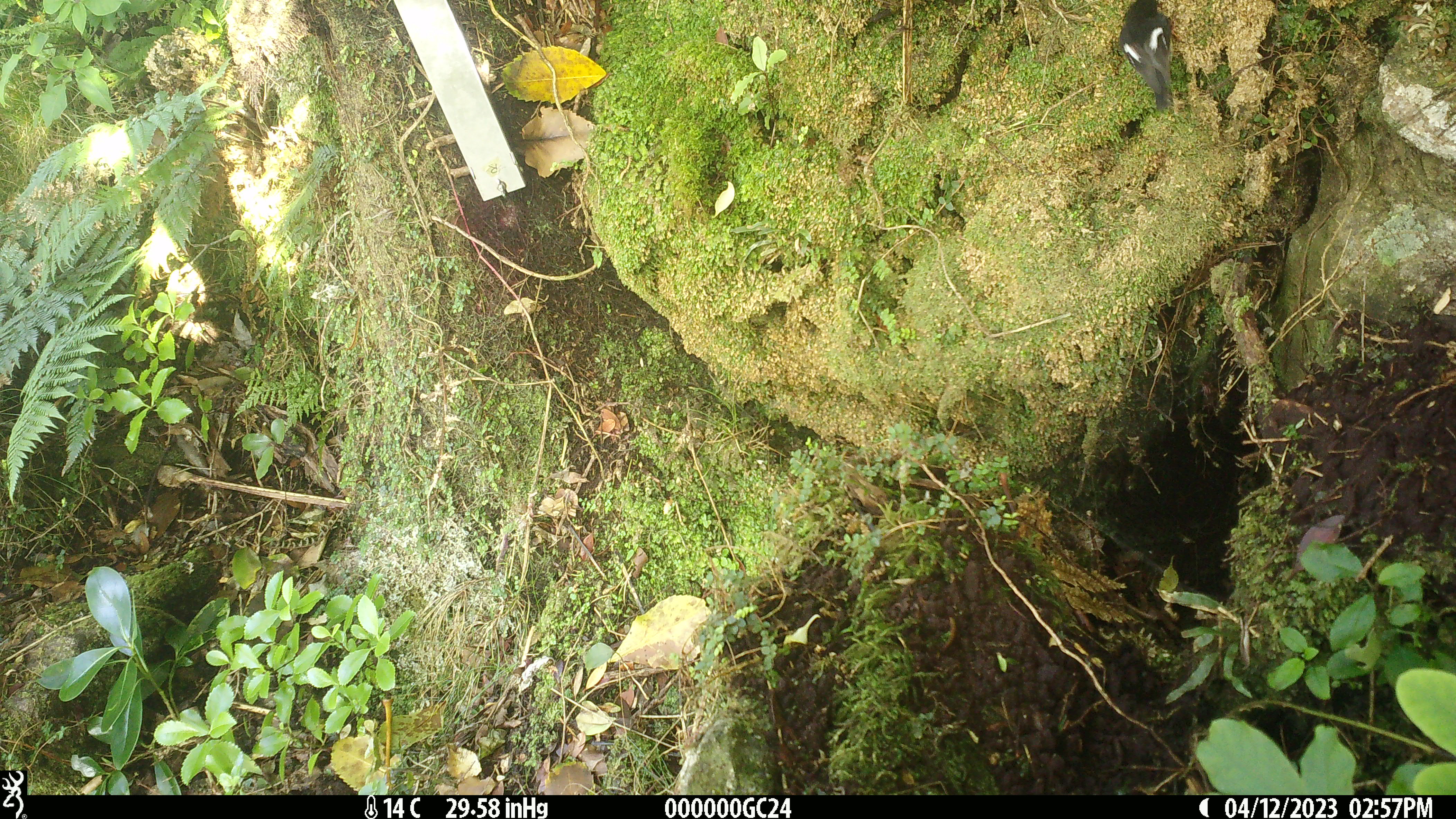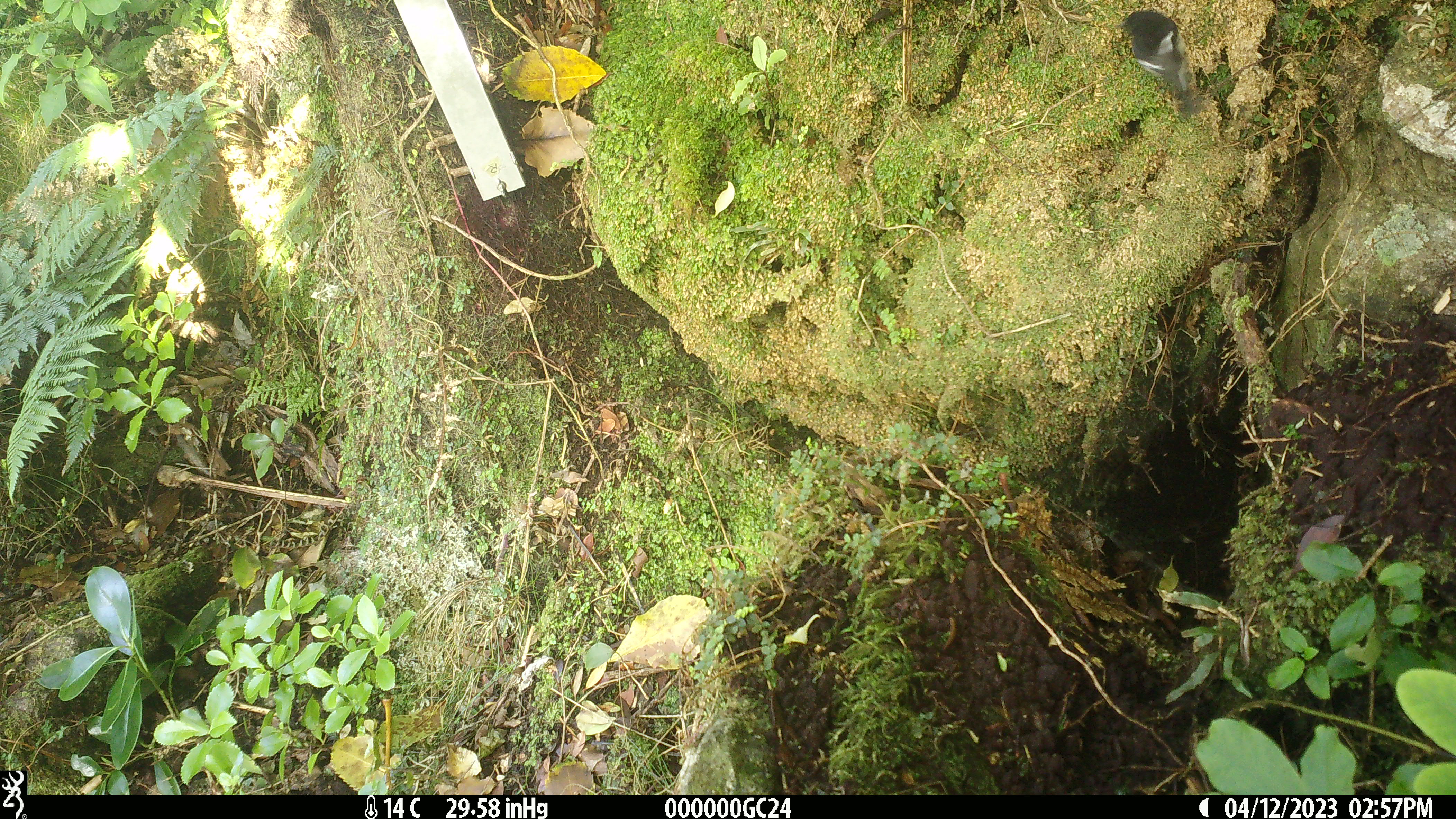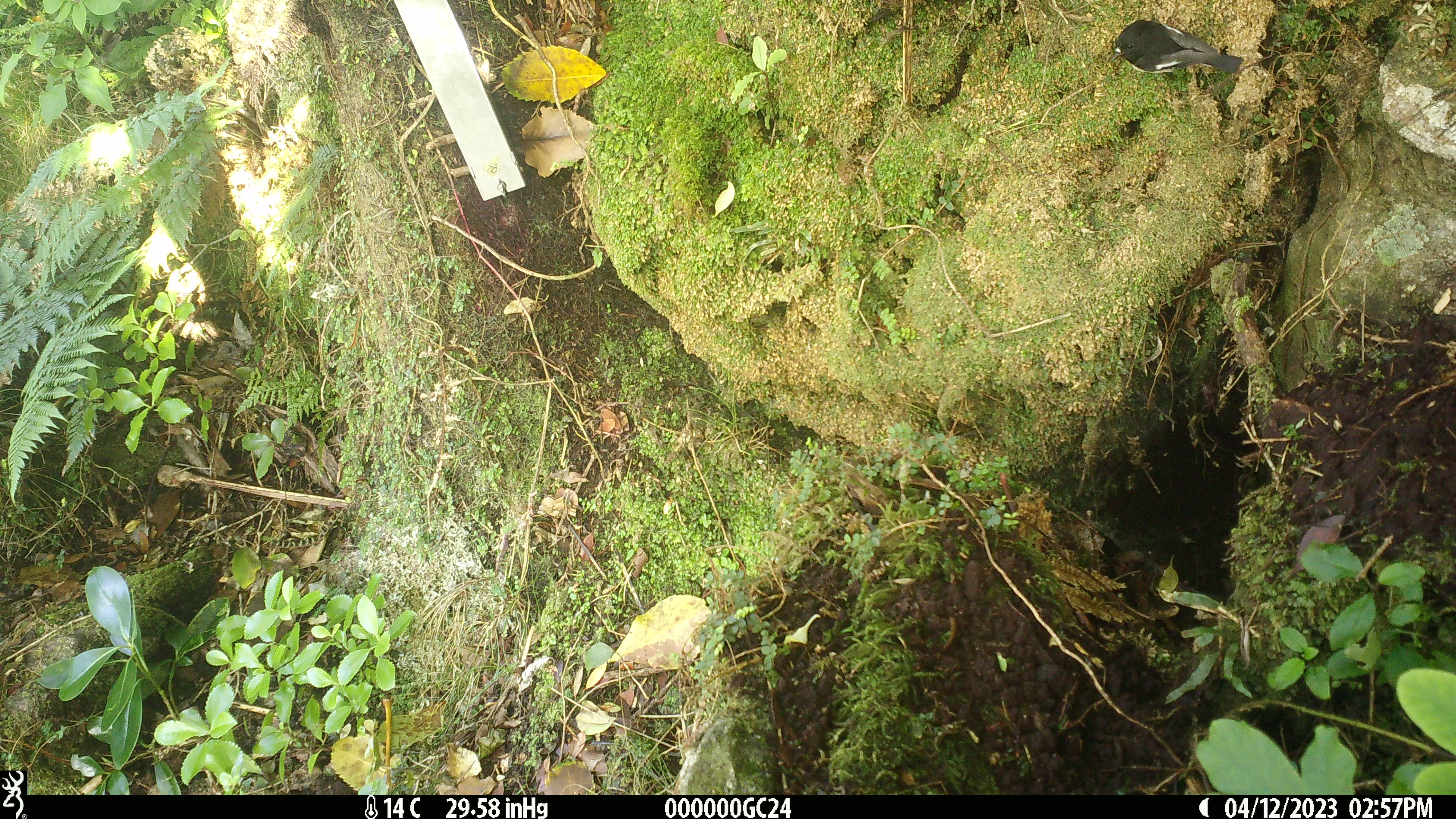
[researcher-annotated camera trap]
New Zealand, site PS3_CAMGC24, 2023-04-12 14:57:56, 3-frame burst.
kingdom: Animalia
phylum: Chordata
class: Aves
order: Passeriformes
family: Petroicidae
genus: Petroica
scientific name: Petroica macrocephala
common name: tomtit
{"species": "tomtit (Petroica macrocephala)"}